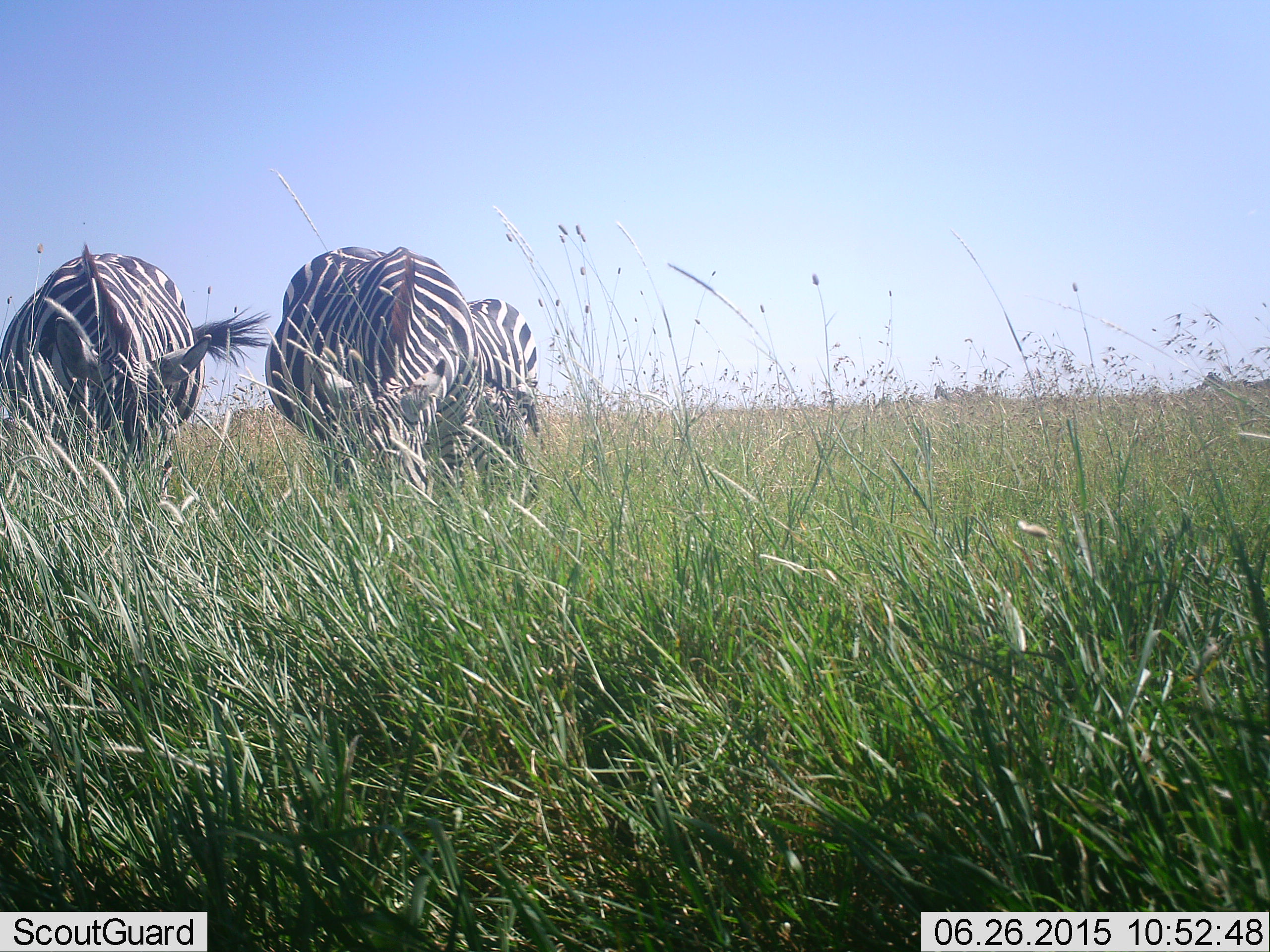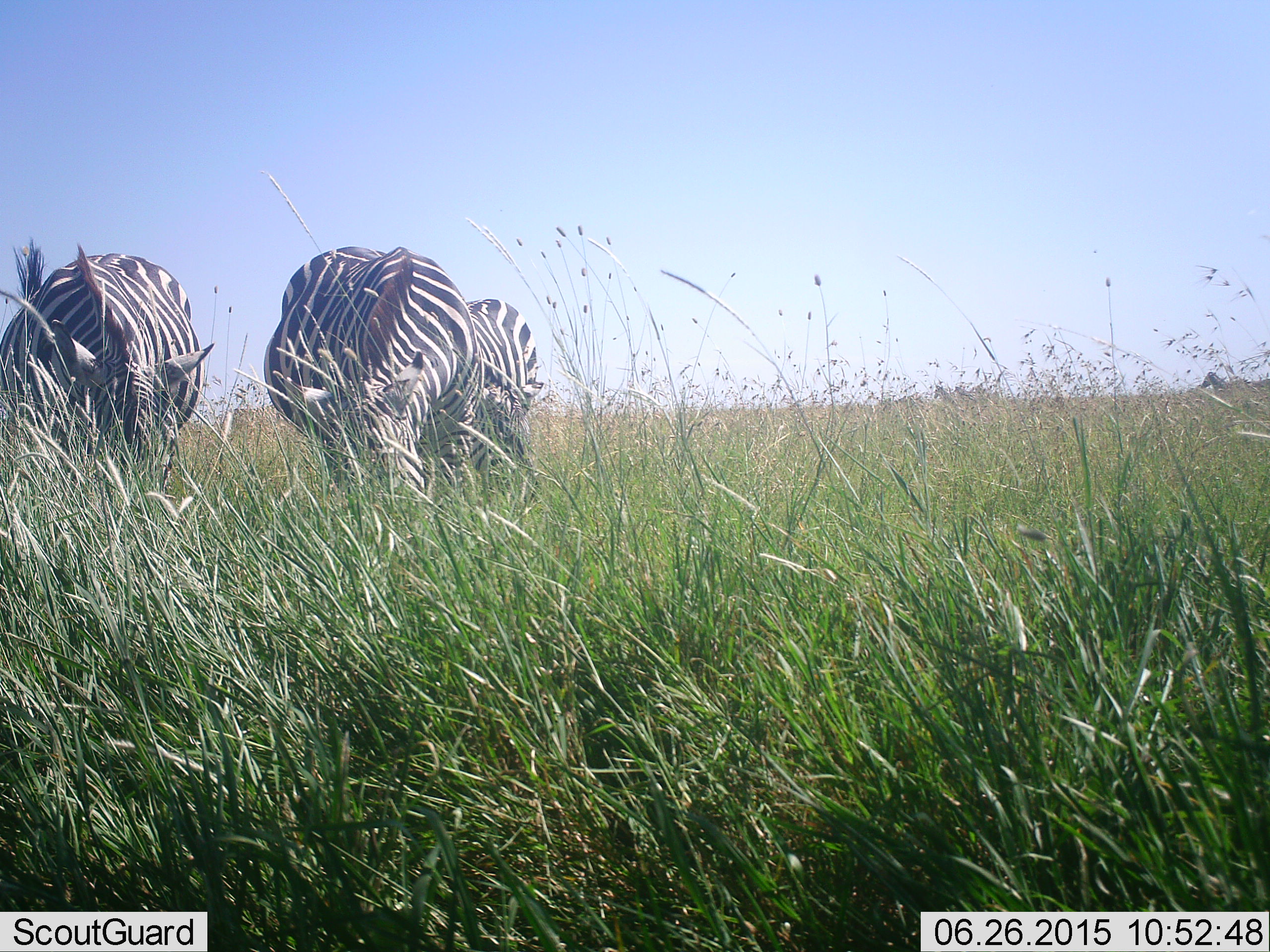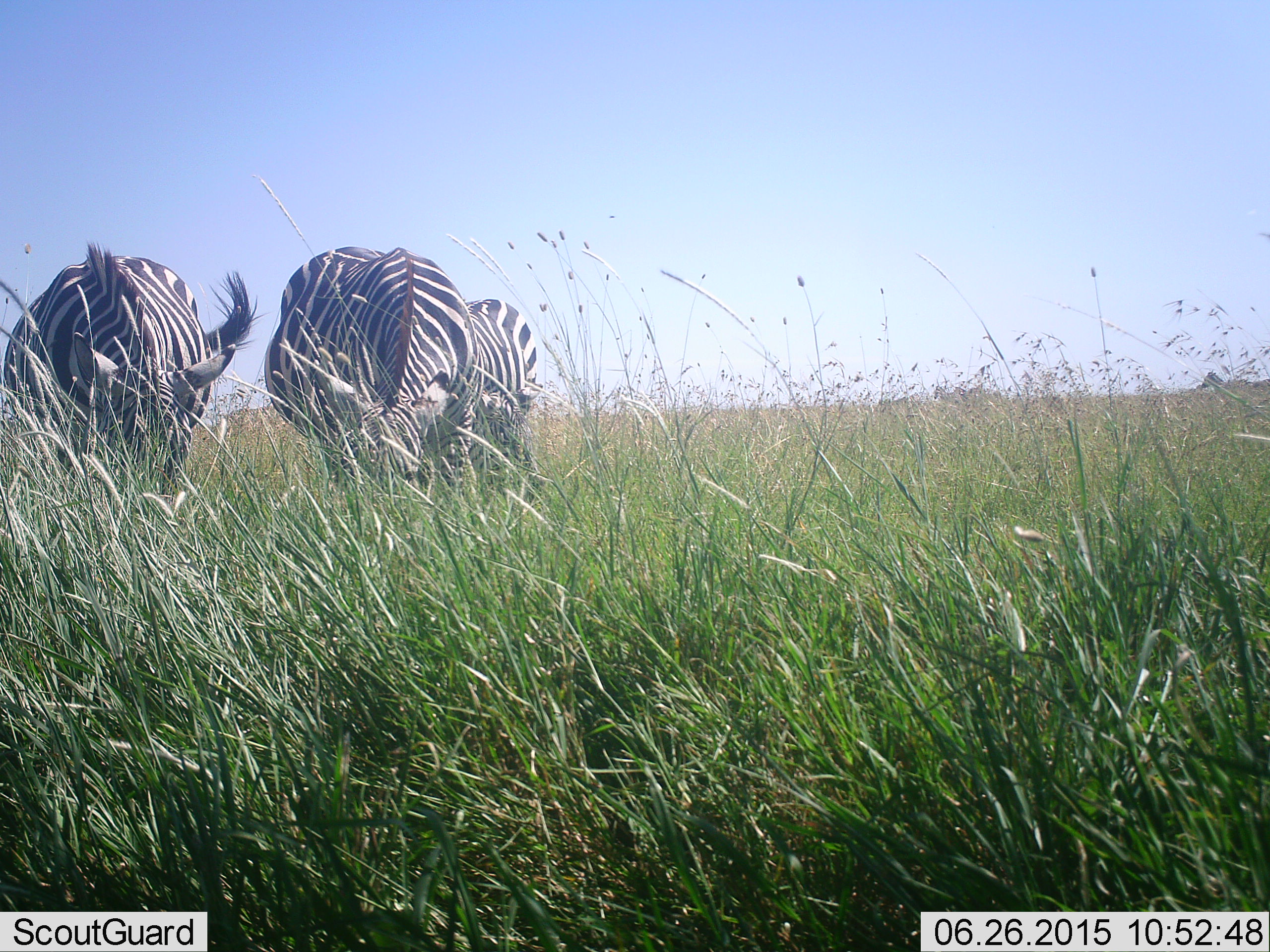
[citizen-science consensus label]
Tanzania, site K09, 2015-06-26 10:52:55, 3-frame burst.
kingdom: Animalia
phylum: Chordata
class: Mammalia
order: Perissodactyla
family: Equidae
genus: Equus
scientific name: Equus quagga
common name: plains zebra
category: zebra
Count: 3.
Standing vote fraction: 20%.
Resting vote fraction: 0%.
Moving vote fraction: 0%.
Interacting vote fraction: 0%.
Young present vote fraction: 20%.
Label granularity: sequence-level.